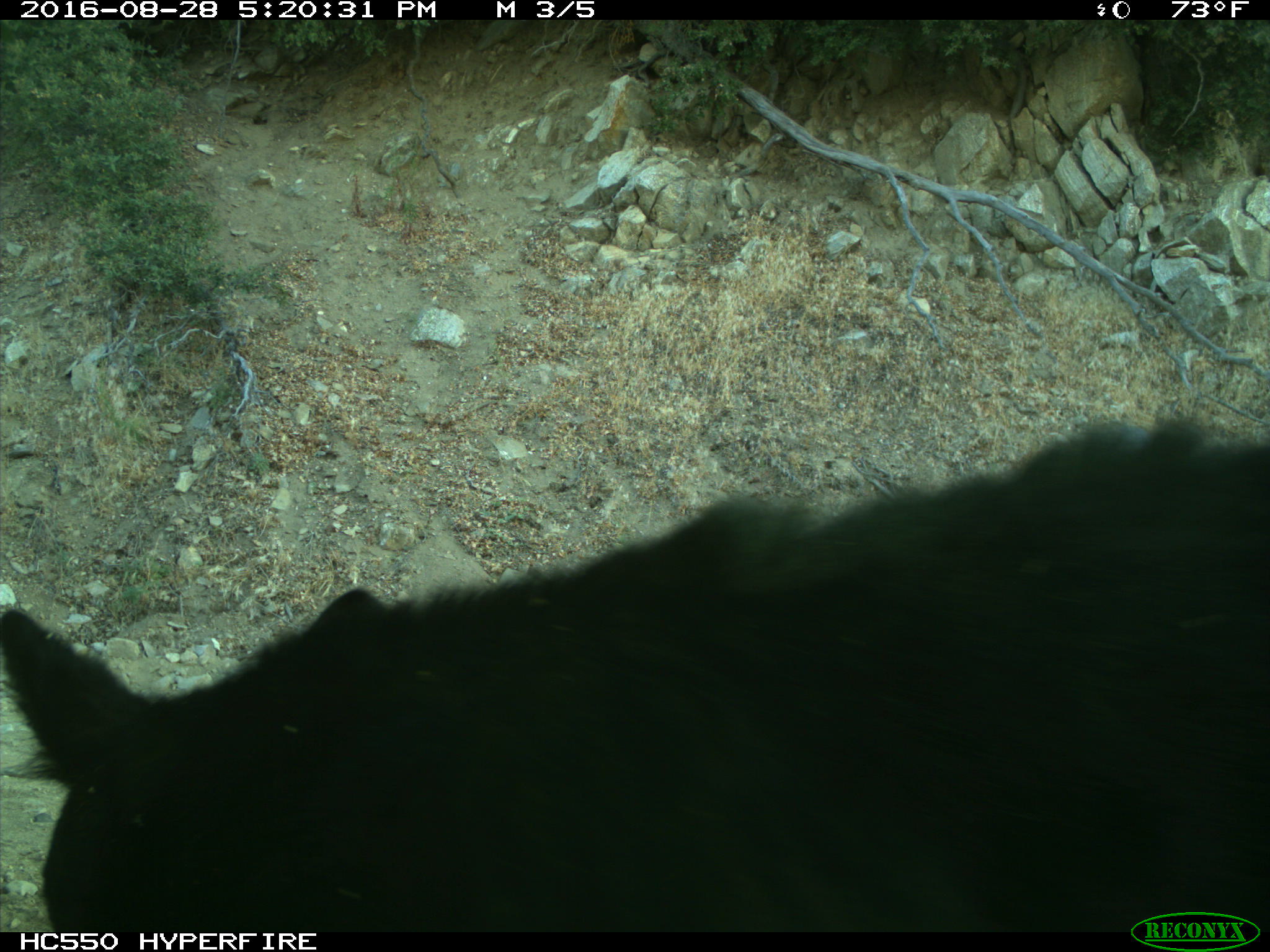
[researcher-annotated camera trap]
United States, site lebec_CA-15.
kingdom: Animalia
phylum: Chordata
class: Mammalia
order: Carnivora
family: Ursidae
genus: Ursus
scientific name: Ursus americanus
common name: american black bear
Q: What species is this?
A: Ursus americanus (american black bear).